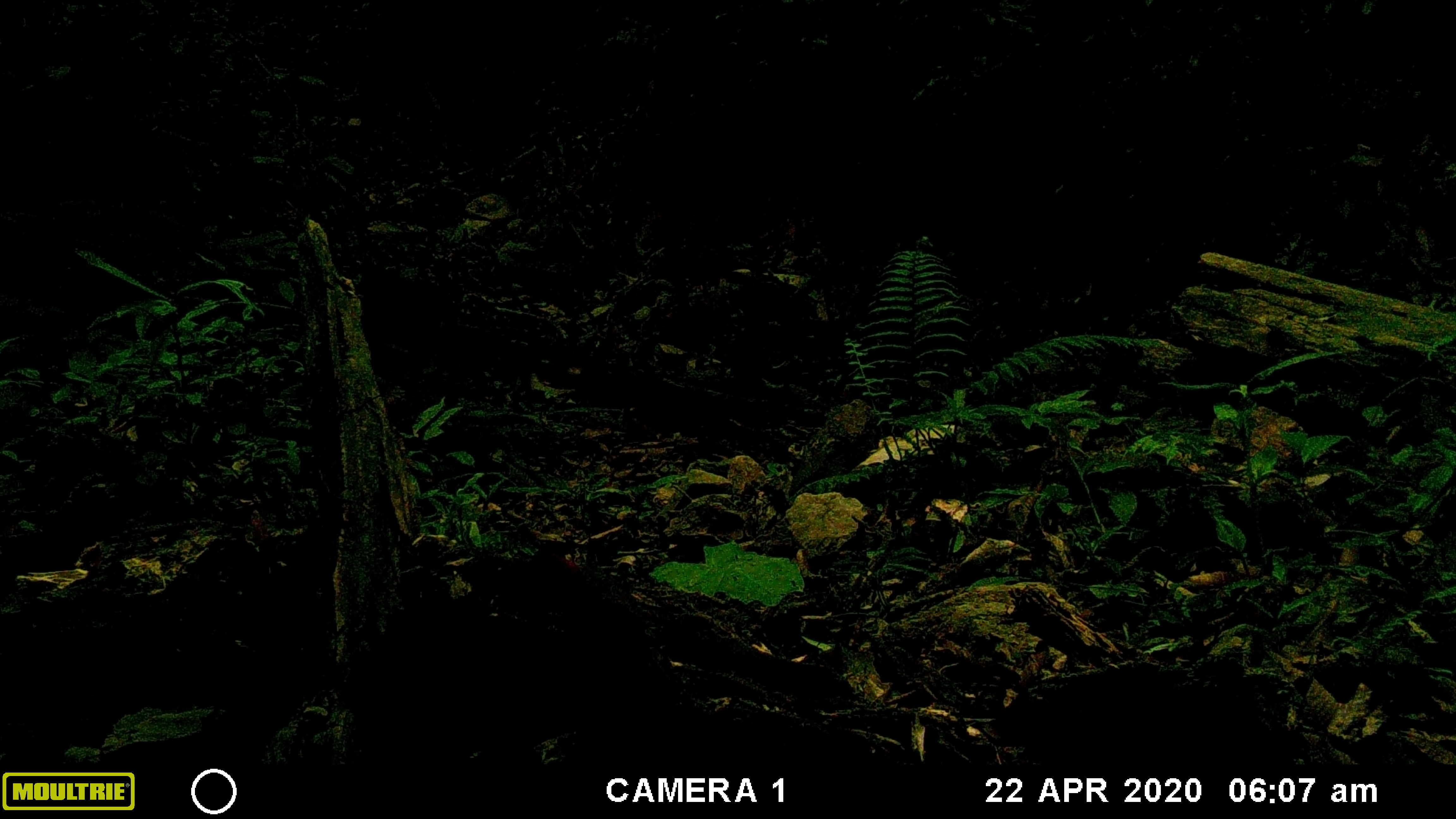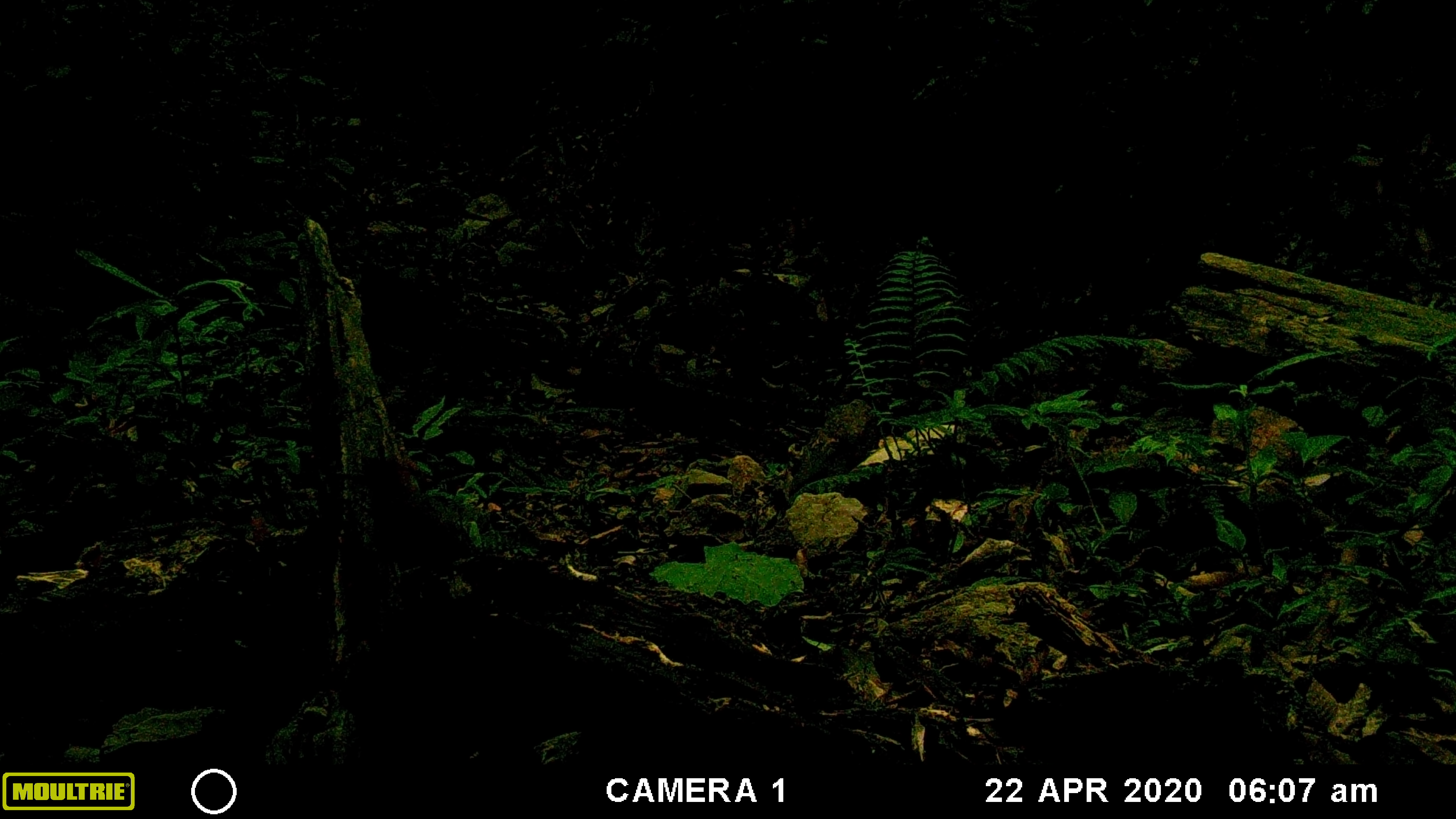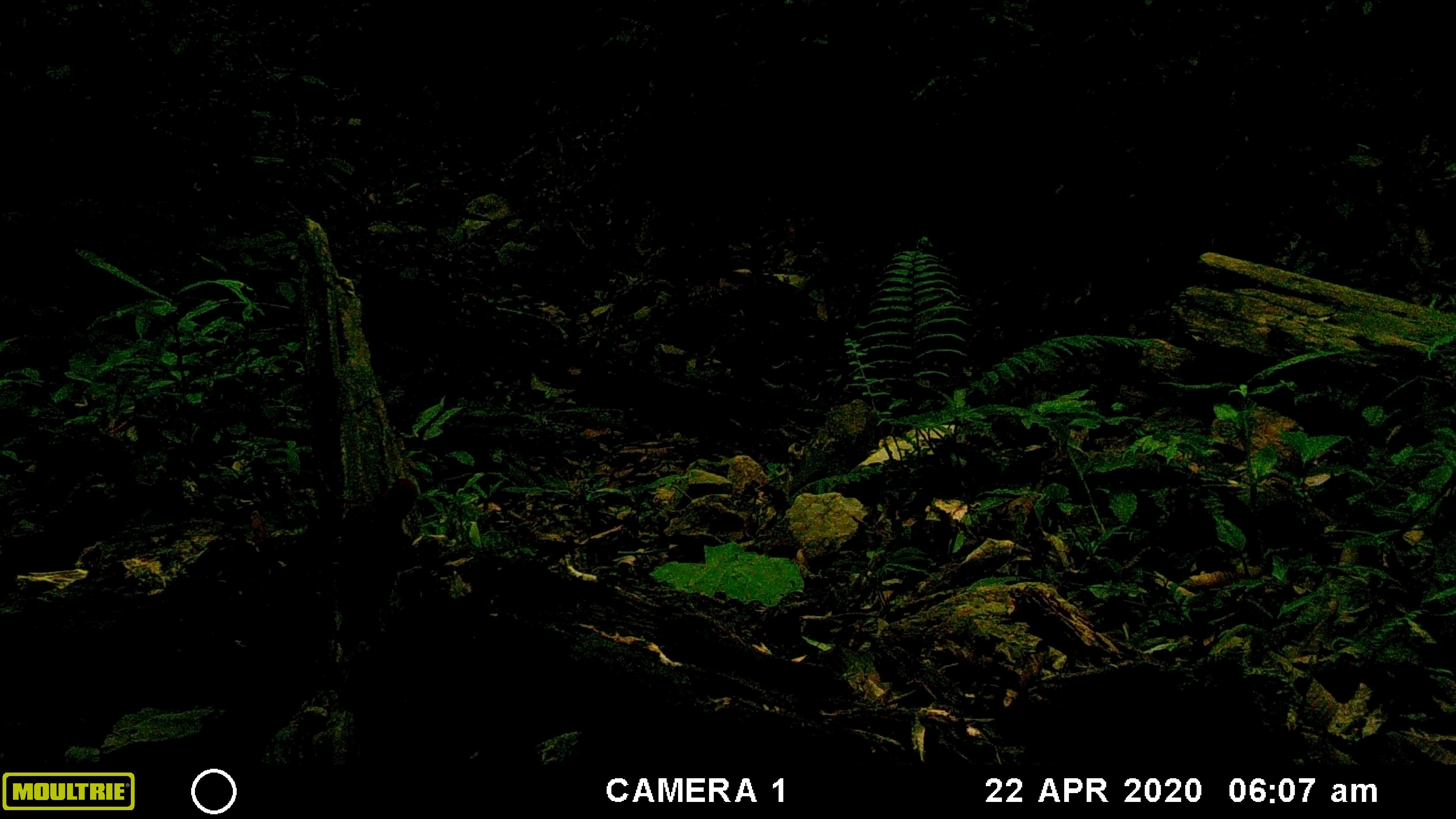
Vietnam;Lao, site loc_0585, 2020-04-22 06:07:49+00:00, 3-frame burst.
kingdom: Animalia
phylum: Chordata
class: Mammalia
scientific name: Mammalia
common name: mammal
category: unidentified small mammal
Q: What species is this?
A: Unidentified small mammal (mammal) (Mammalia).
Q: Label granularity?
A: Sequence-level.